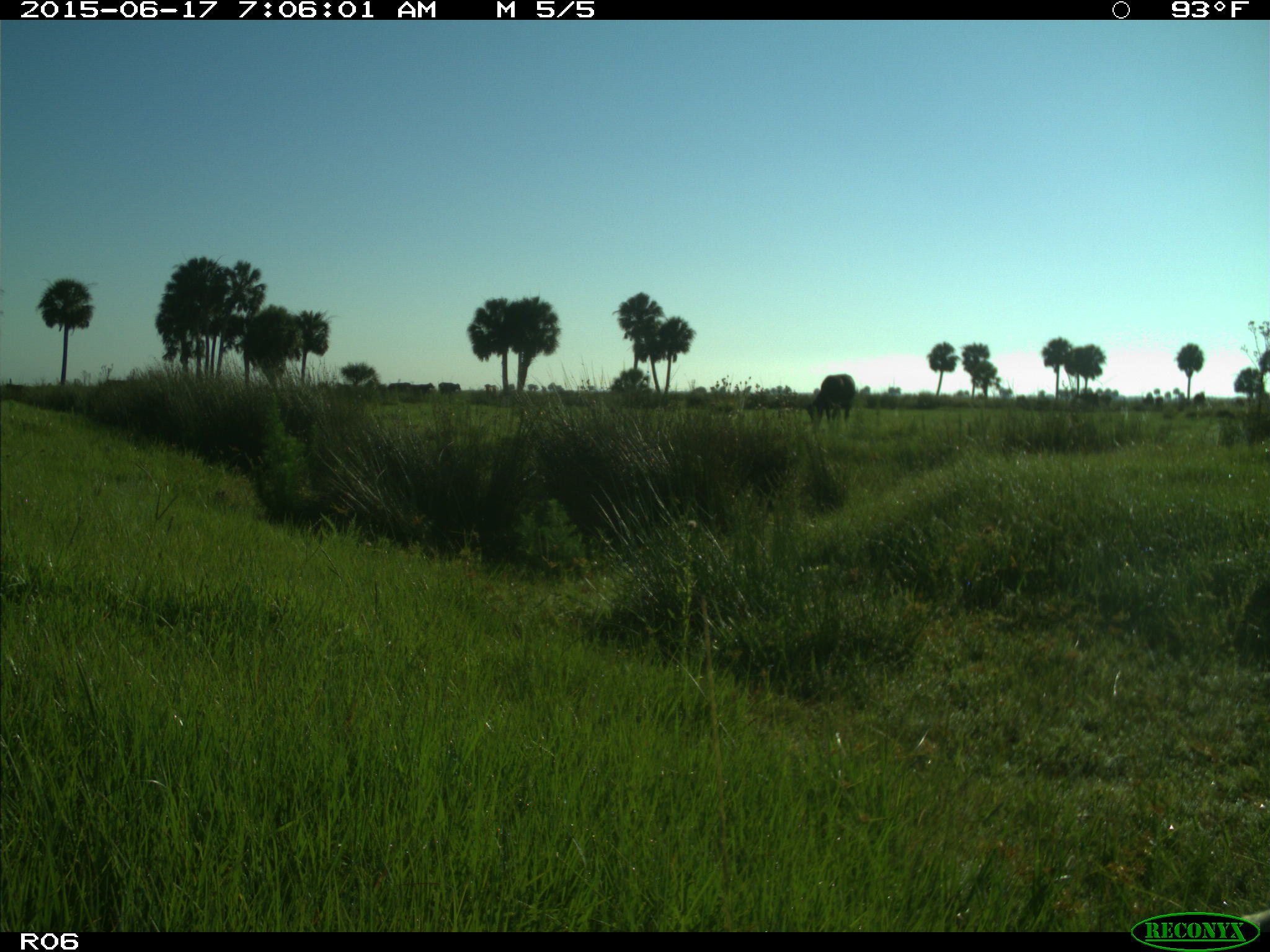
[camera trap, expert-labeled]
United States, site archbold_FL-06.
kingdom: Animalia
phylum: Chordata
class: Mammalia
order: Artiodactyla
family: Bovidae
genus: Bos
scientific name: Bos taurus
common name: domestic cow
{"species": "Bos taurus (domestic cow)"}